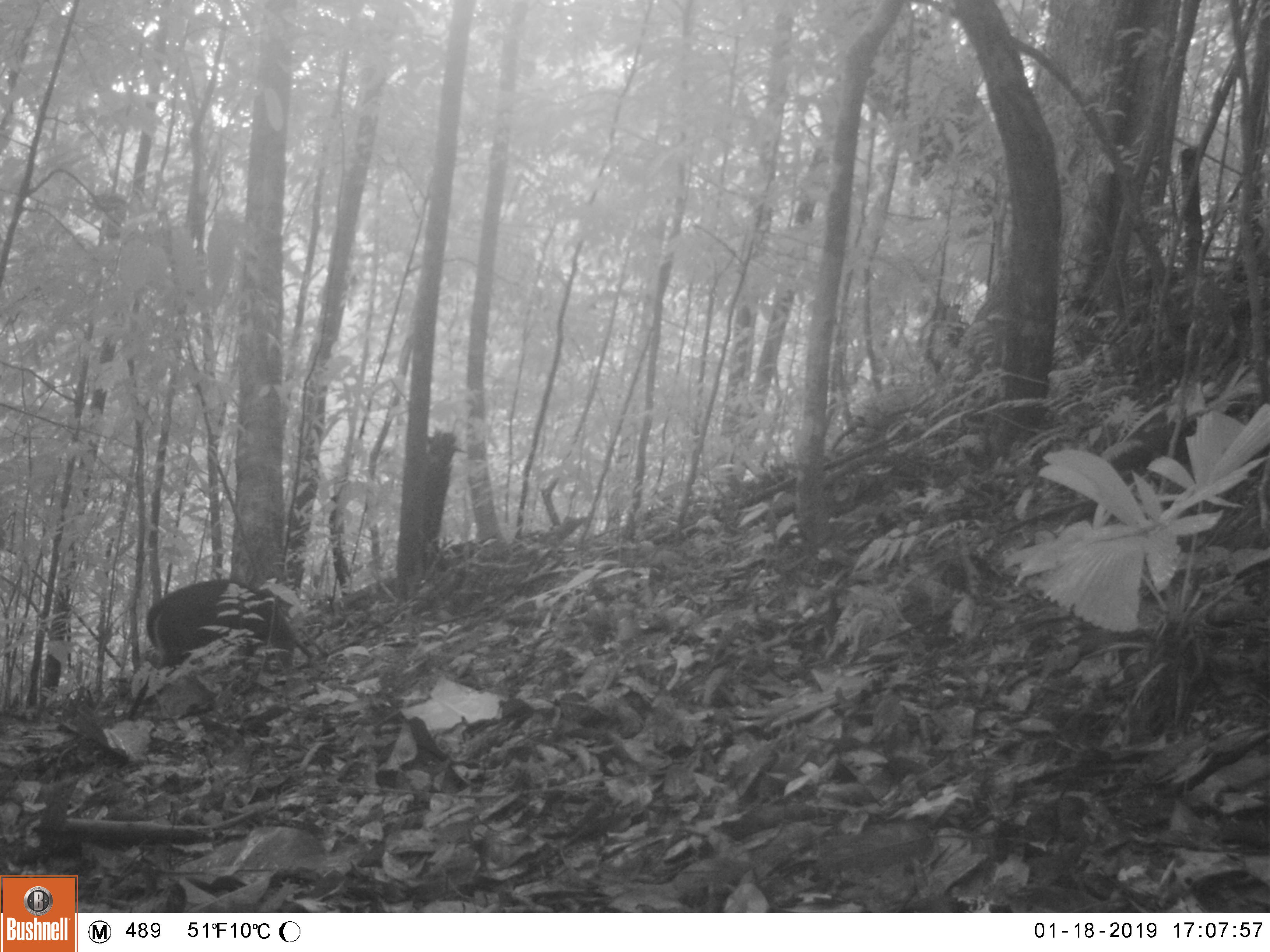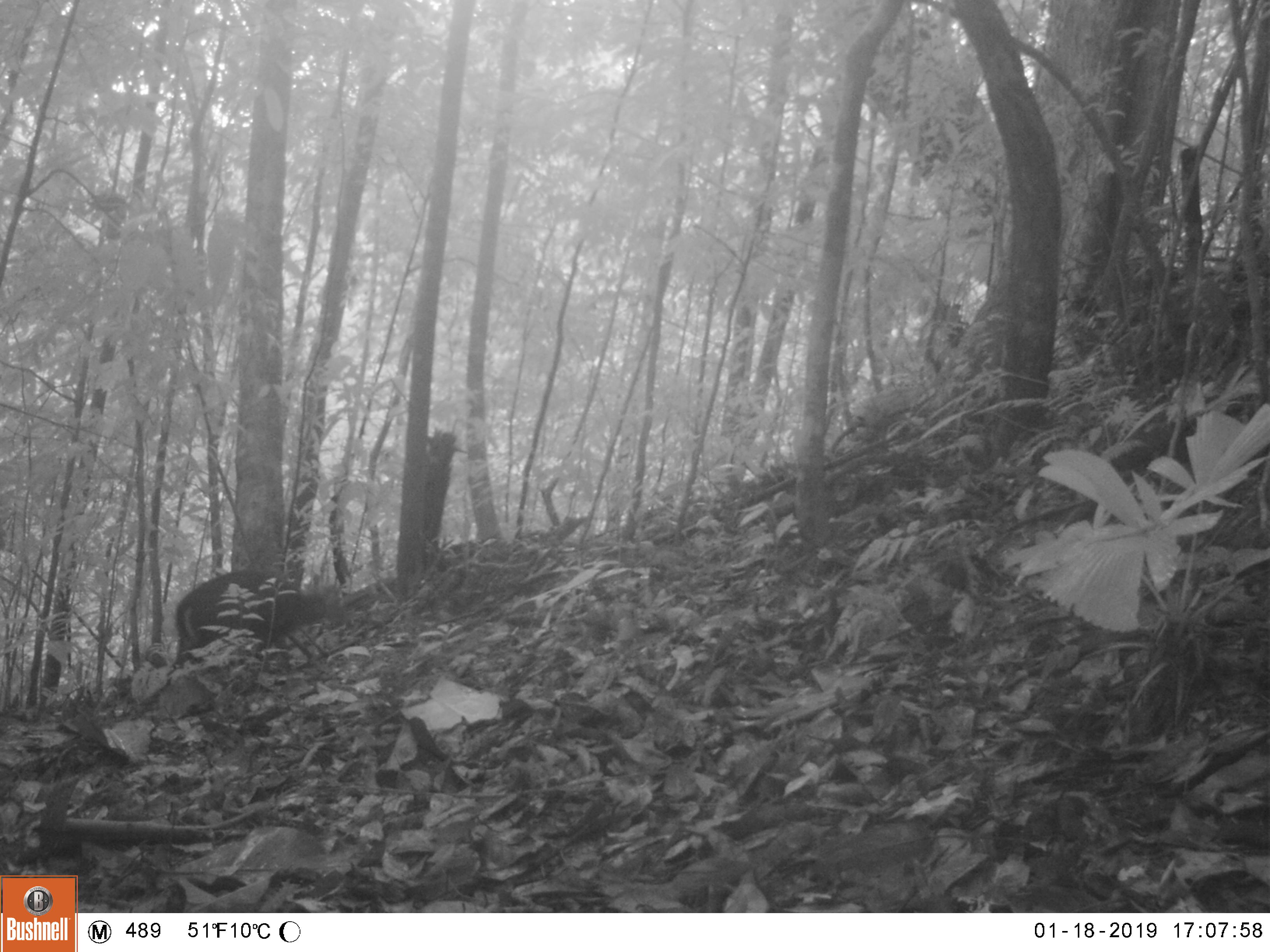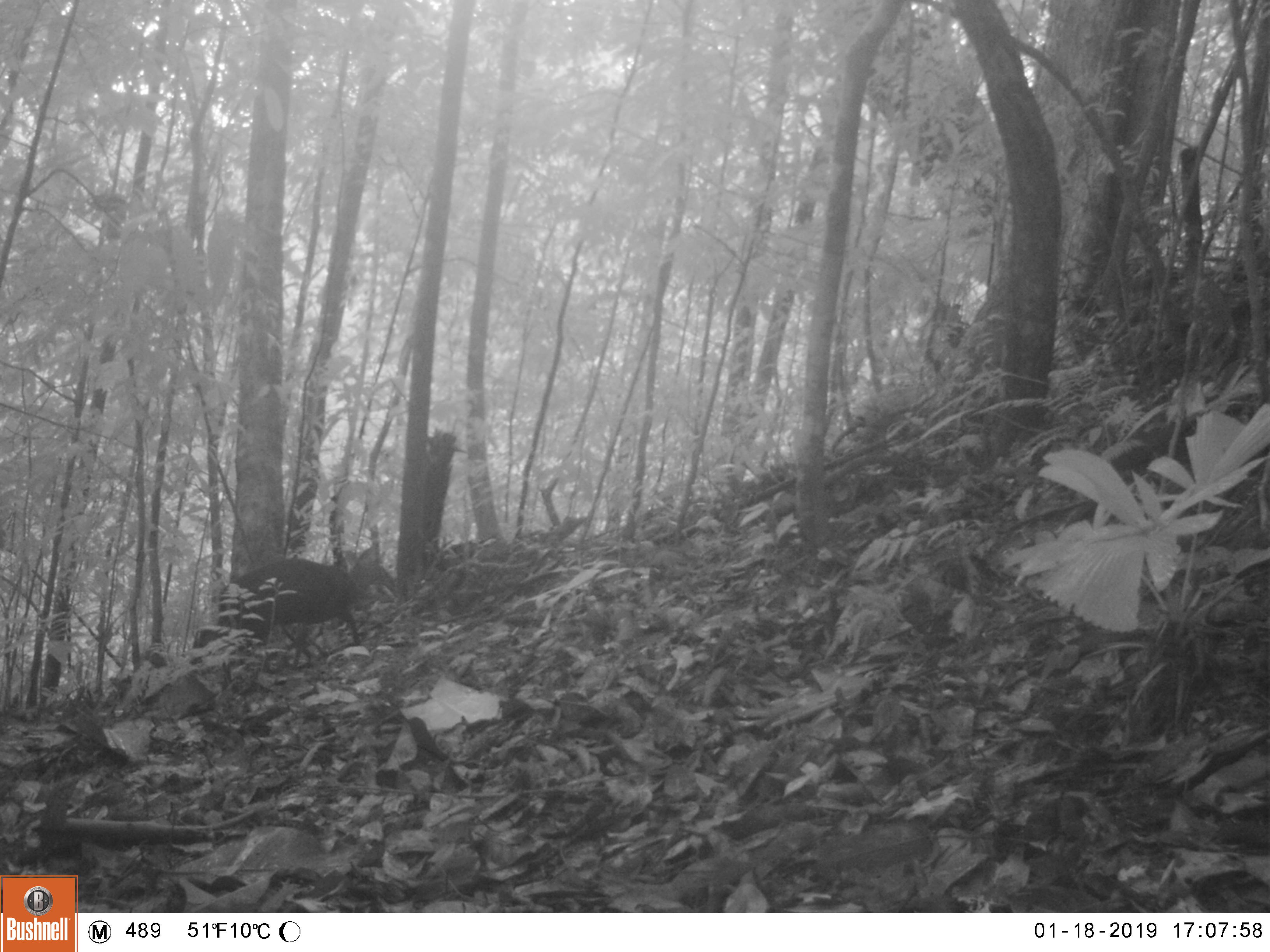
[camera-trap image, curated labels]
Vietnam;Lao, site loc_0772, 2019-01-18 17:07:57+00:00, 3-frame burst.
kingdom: Animalia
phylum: Chordata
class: Mammalia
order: Artiodactyla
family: Cervidae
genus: Muntiacus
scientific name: Muntiacus rooseveltorum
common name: roosevelt's muntjac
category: roosevelts muntjac group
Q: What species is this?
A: Roosevelts muntjac group (roosevelt's muntjac) (Muntiacus rooseveltorum).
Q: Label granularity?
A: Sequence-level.